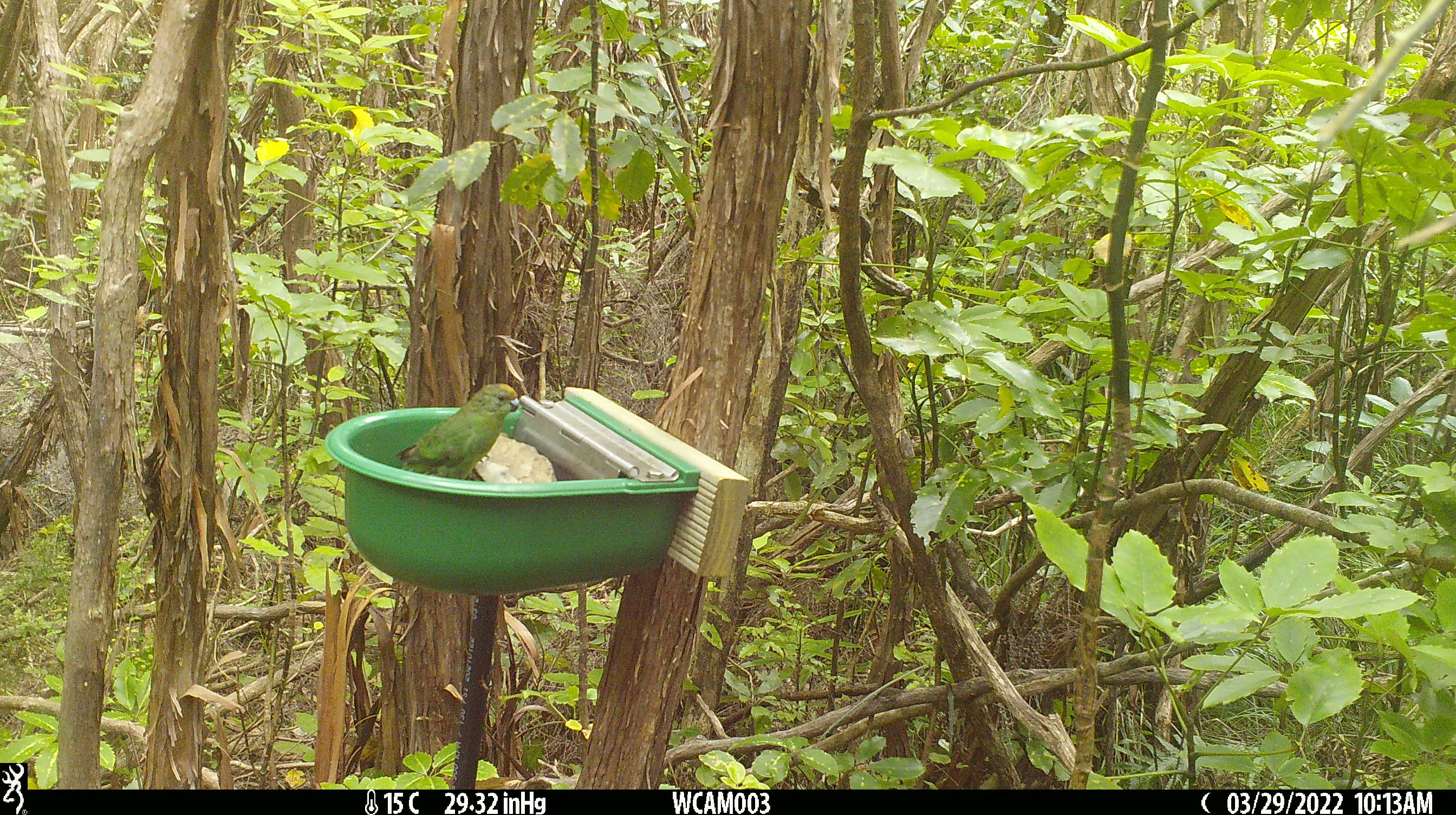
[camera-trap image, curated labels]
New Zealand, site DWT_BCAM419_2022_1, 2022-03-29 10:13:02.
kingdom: Animalia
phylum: Chordata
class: Aves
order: Psittaciformes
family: Psittaculidae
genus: Cyanoramphus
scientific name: Cyanoramphus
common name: parakeet